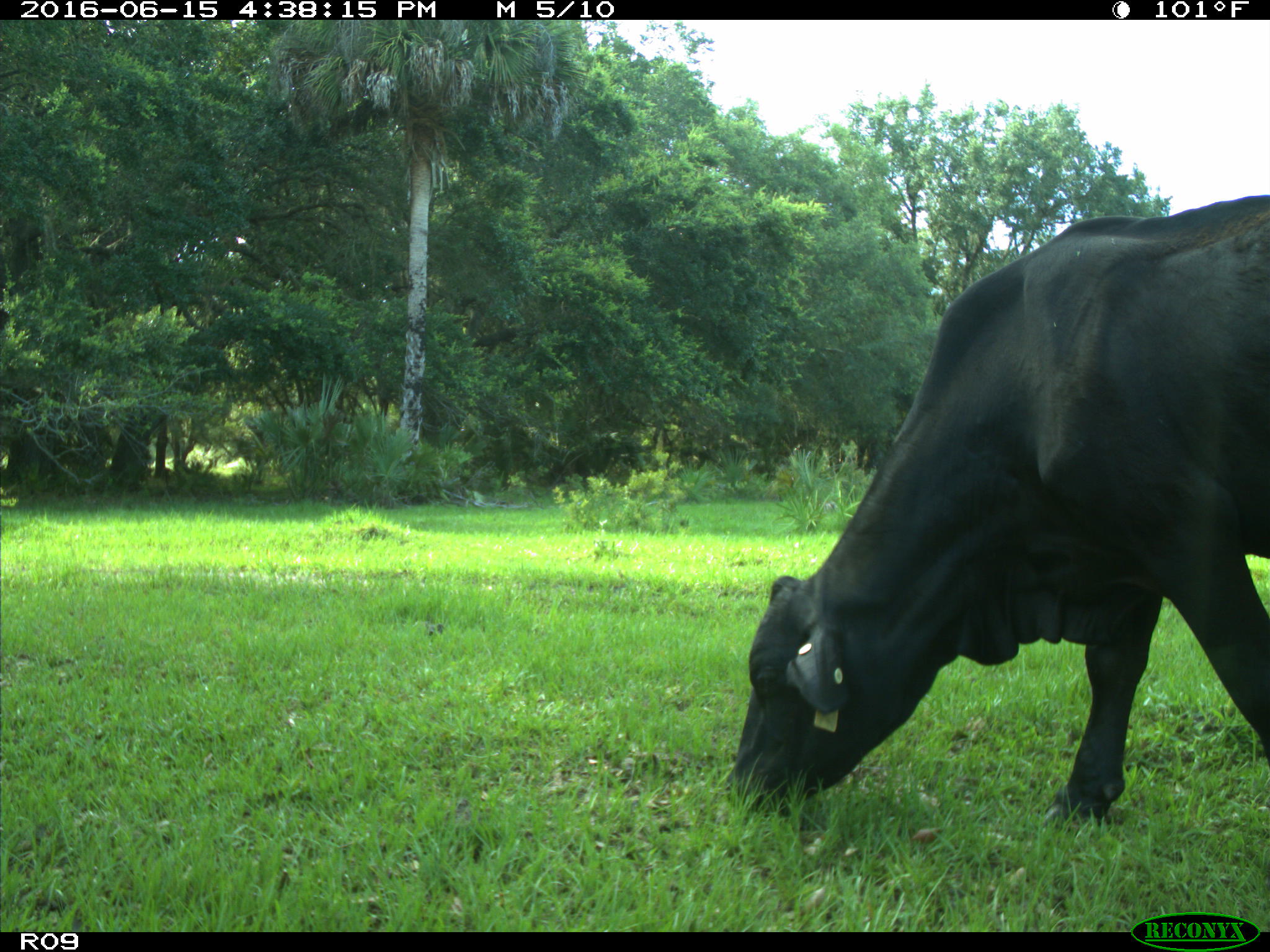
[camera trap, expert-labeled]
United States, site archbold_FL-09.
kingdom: Animalia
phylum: Chordata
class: Mammalia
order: Artiodactyla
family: Bovidae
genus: Bos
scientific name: Bos taurus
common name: domestic cow